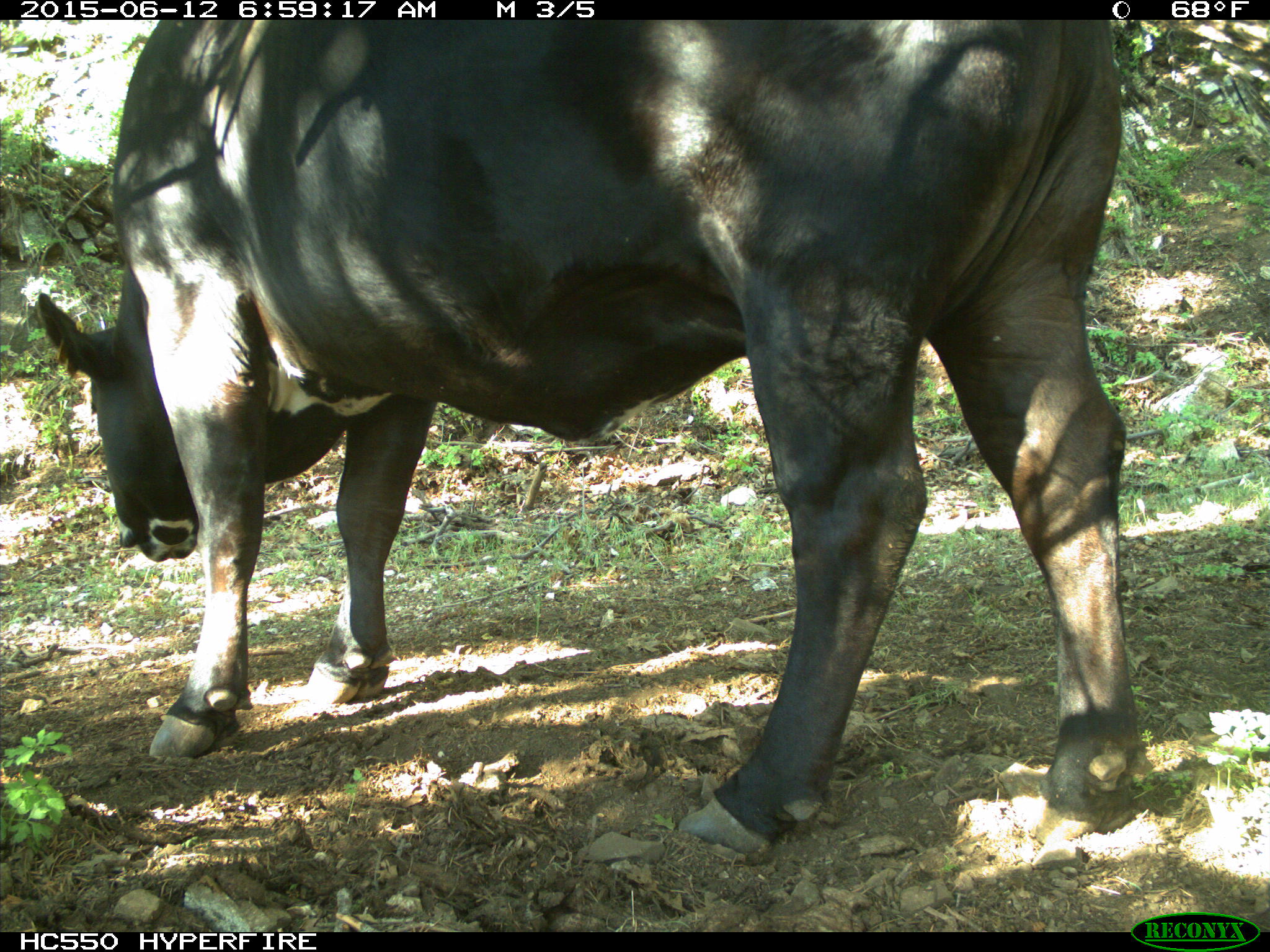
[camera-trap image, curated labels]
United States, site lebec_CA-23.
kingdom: Animalia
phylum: Chordata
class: Mammalia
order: Artiodactyla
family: Bovidae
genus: Bos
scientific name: Bos taurus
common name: domestic cow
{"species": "Bos taurus (domestic cow)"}